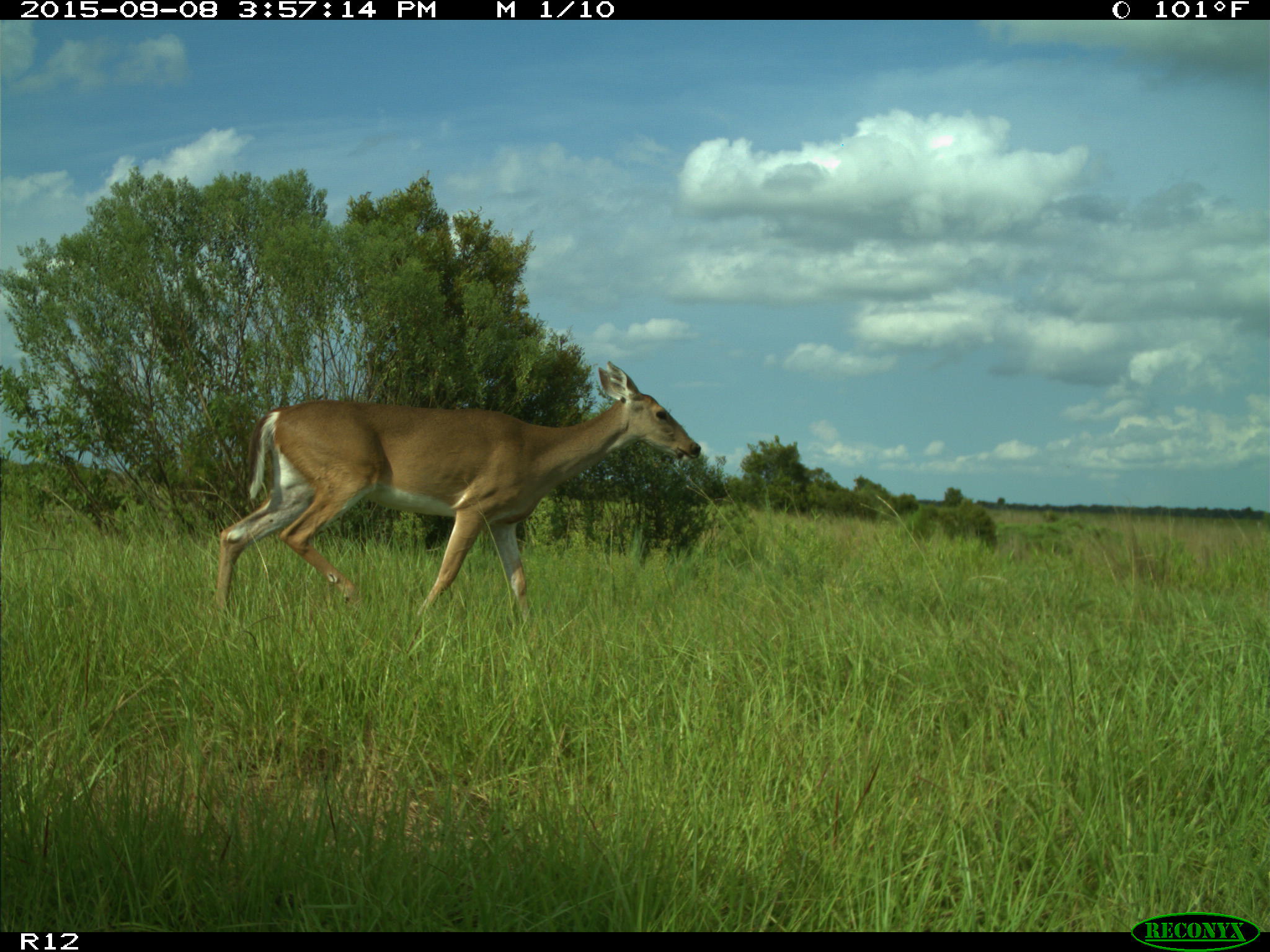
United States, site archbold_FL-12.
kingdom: Animalia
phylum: Chordata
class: Mammalia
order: Artiodactyla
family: Cervidae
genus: Odocoileus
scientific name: Odocoileus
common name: deer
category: unidentified deer